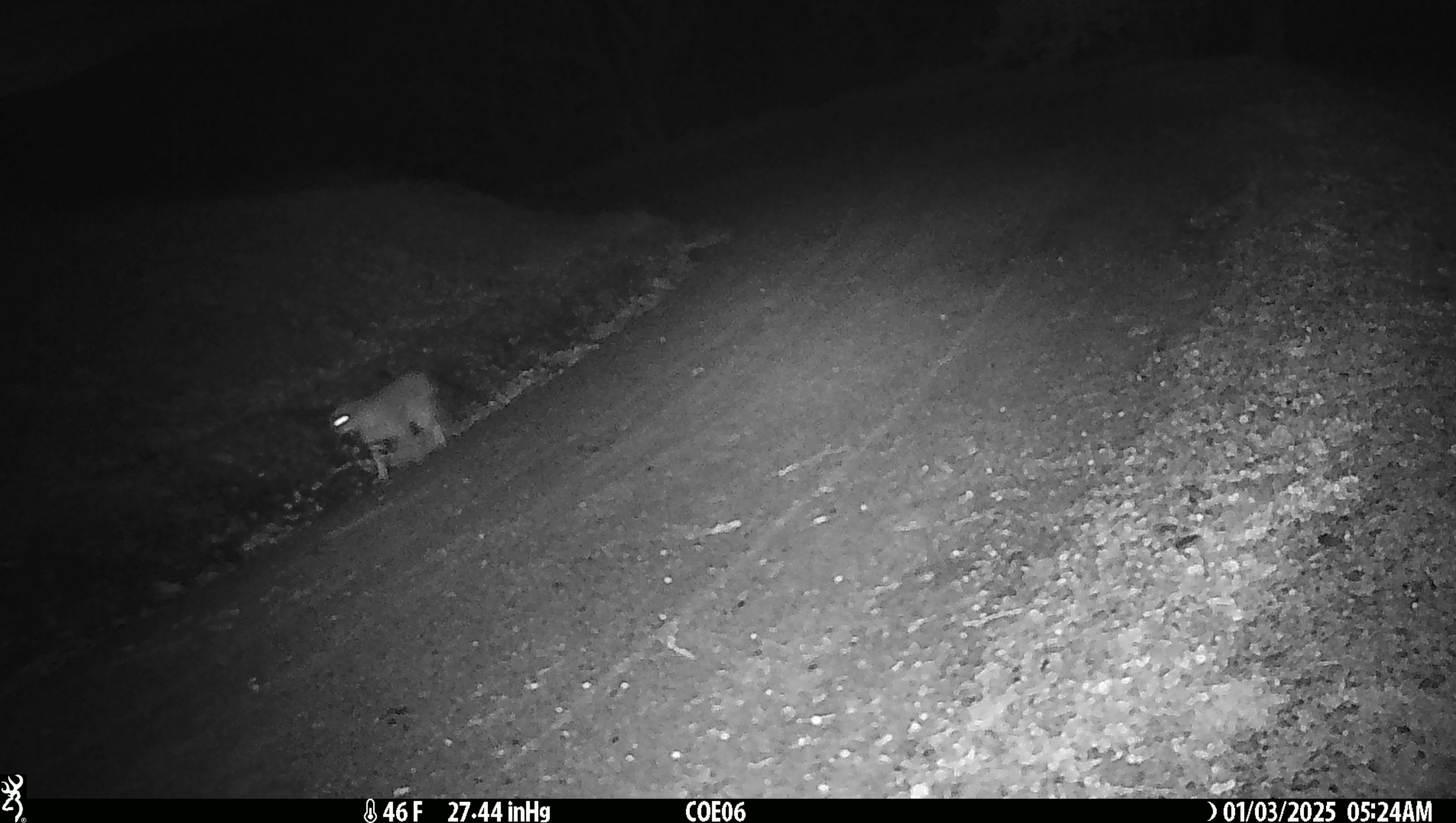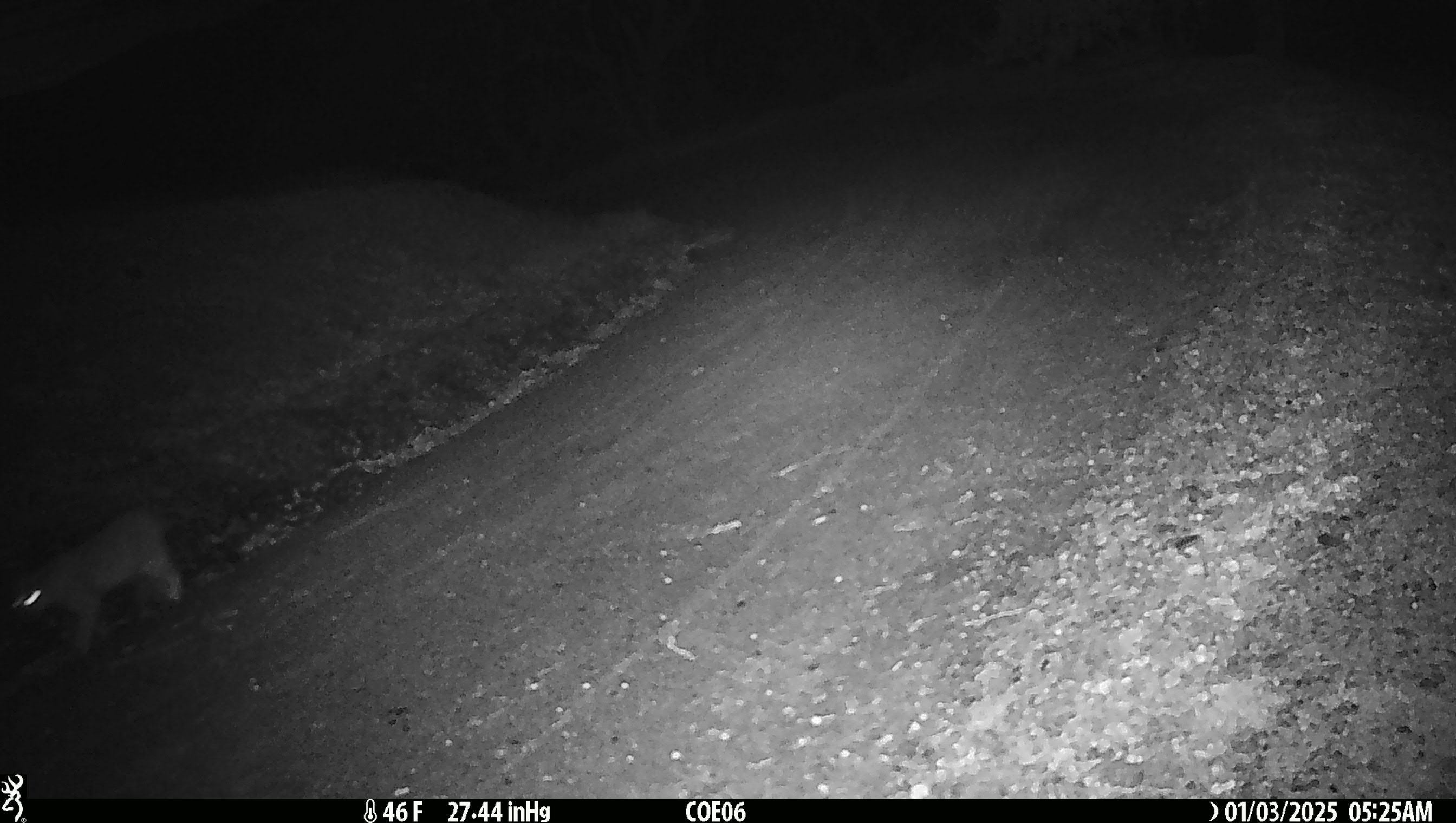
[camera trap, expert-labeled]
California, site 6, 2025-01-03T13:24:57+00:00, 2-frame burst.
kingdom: Animalia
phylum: Chordata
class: Mammalia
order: Carnivora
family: Felidae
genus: Lynx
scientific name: Lynx rufus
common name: bobcat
Bobcat (Lynx rufus).